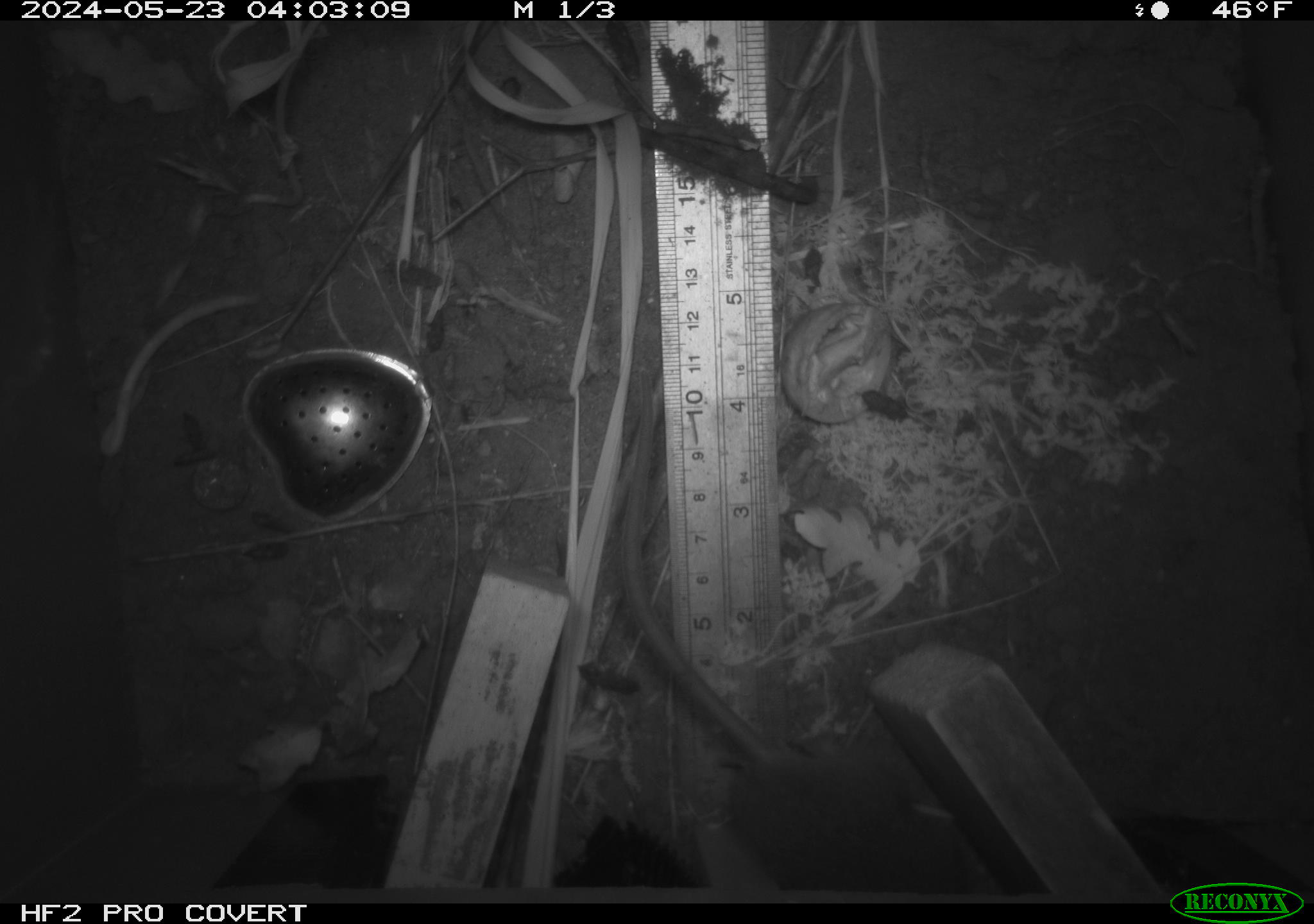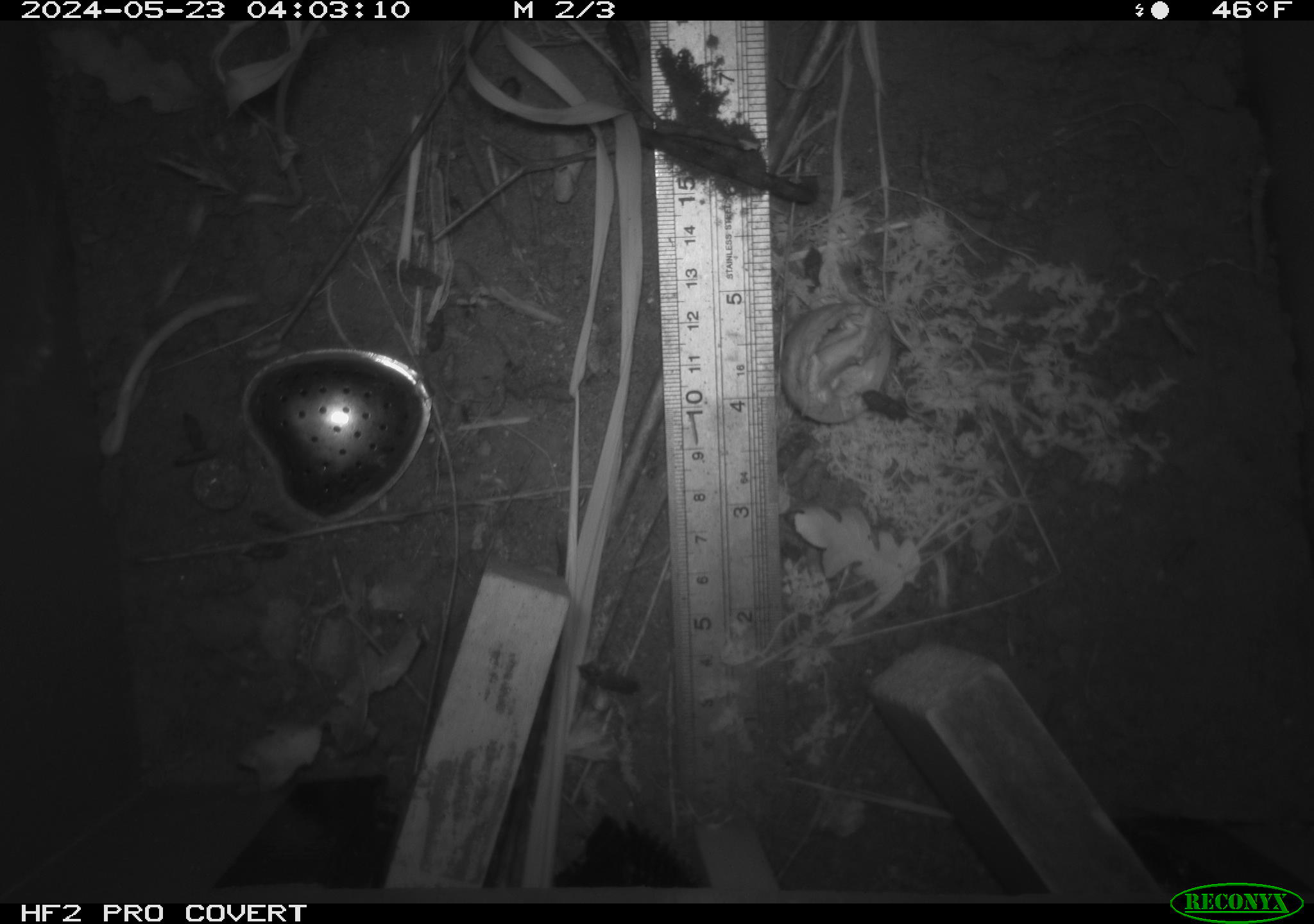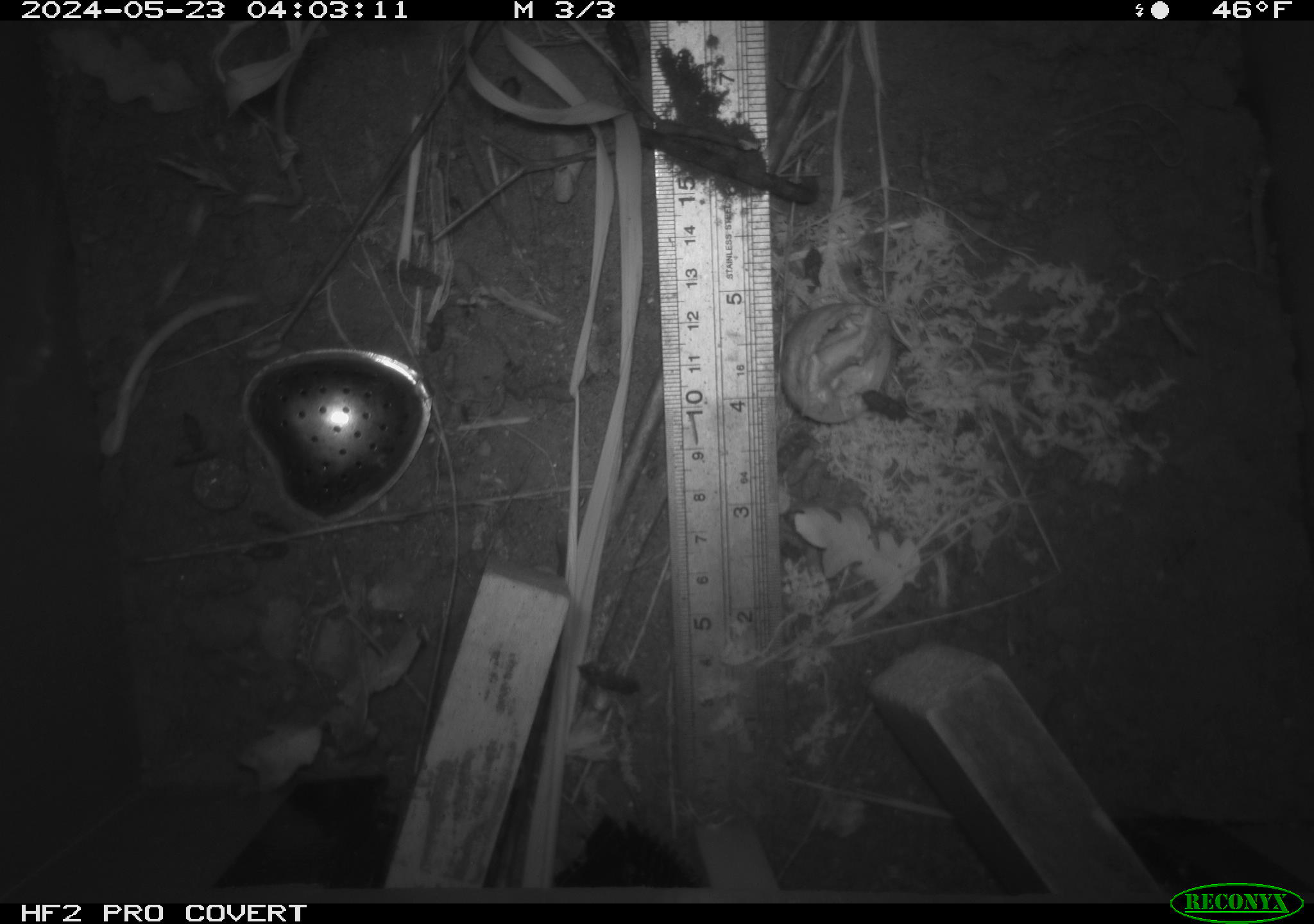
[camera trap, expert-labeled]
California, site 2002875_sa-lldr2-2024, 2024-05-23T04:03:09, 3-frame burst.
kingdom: Animalia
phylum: Chordata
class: Mammalia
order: Rodentia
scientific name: Rodentia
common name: rodent